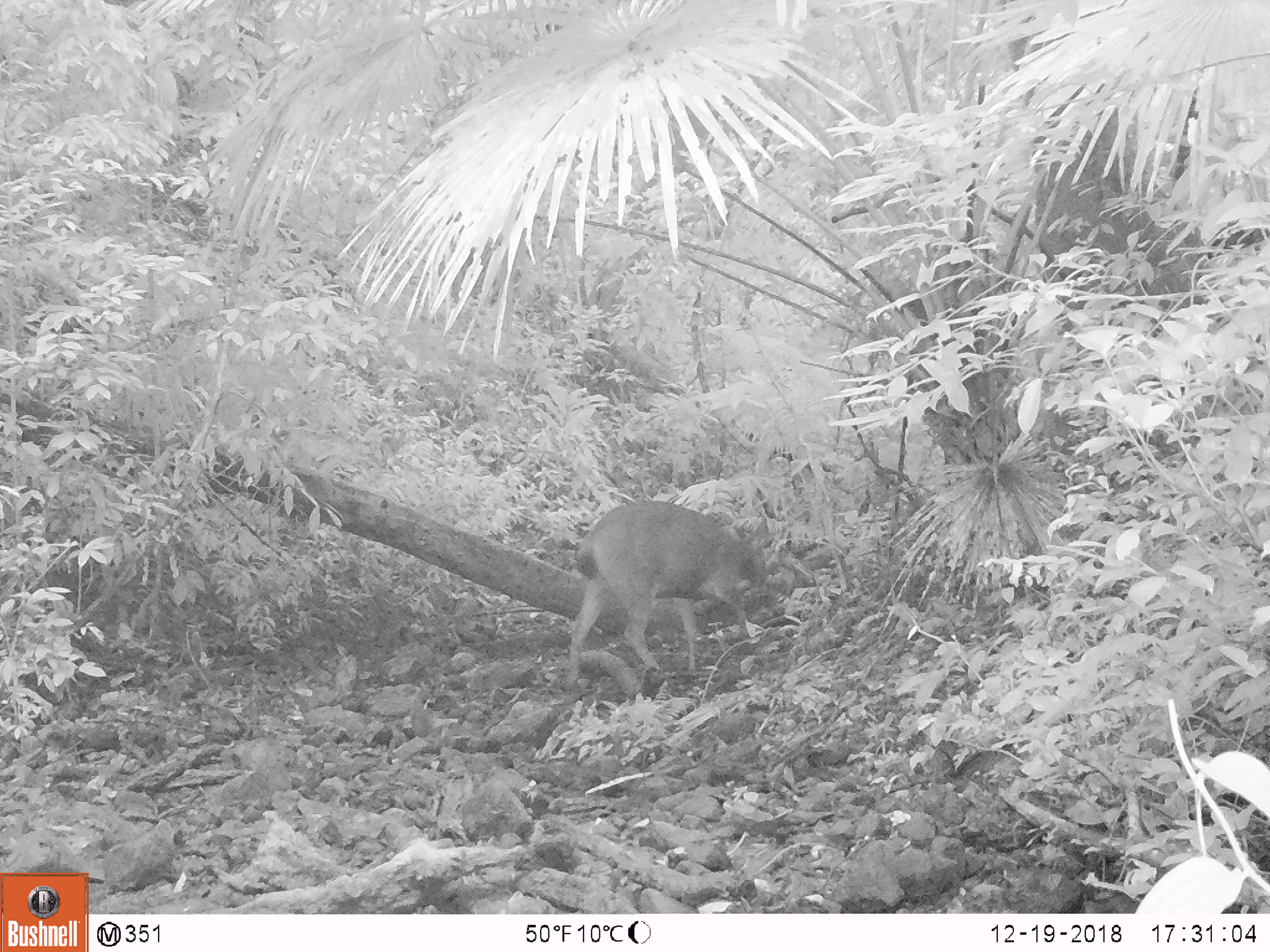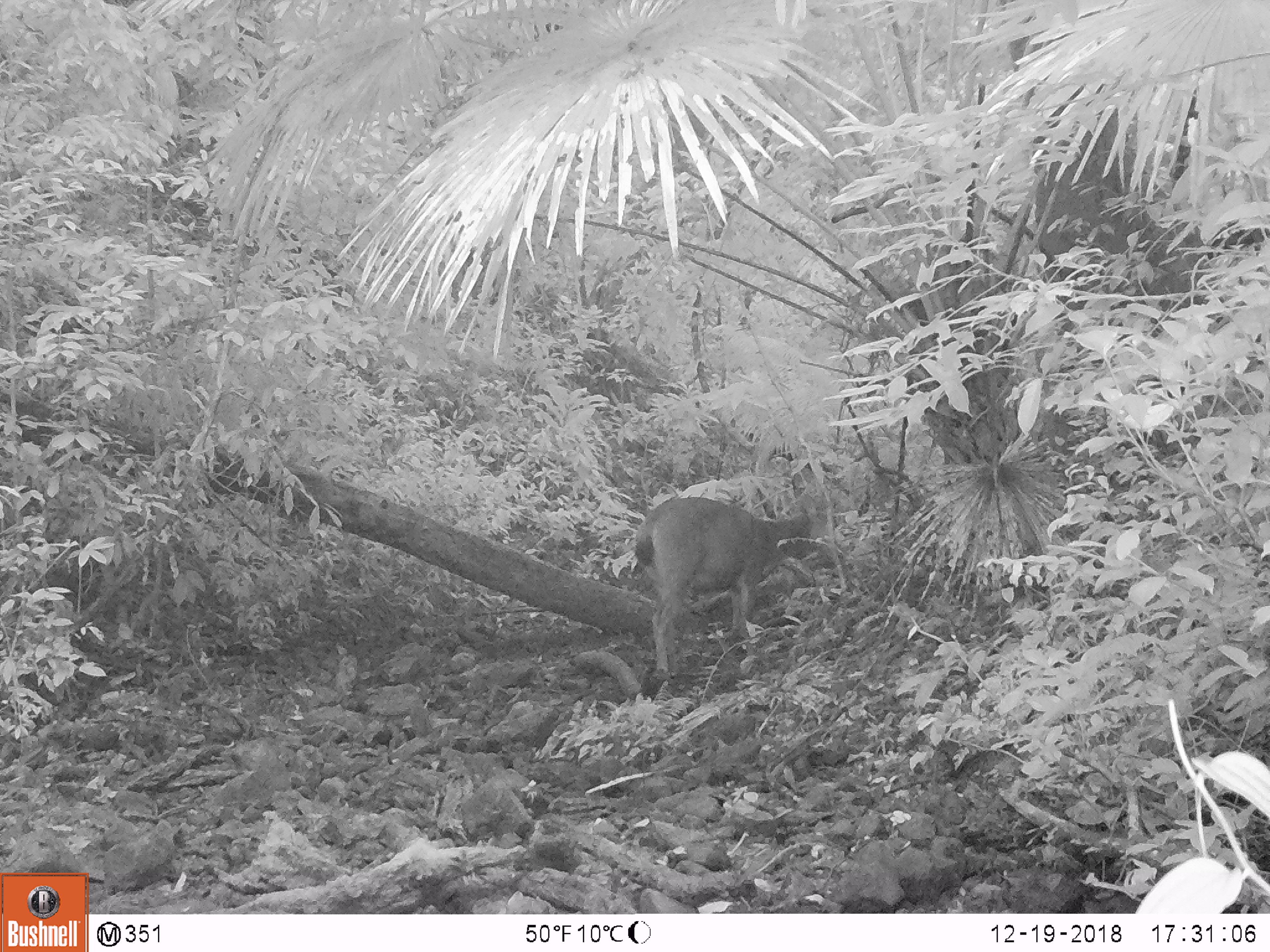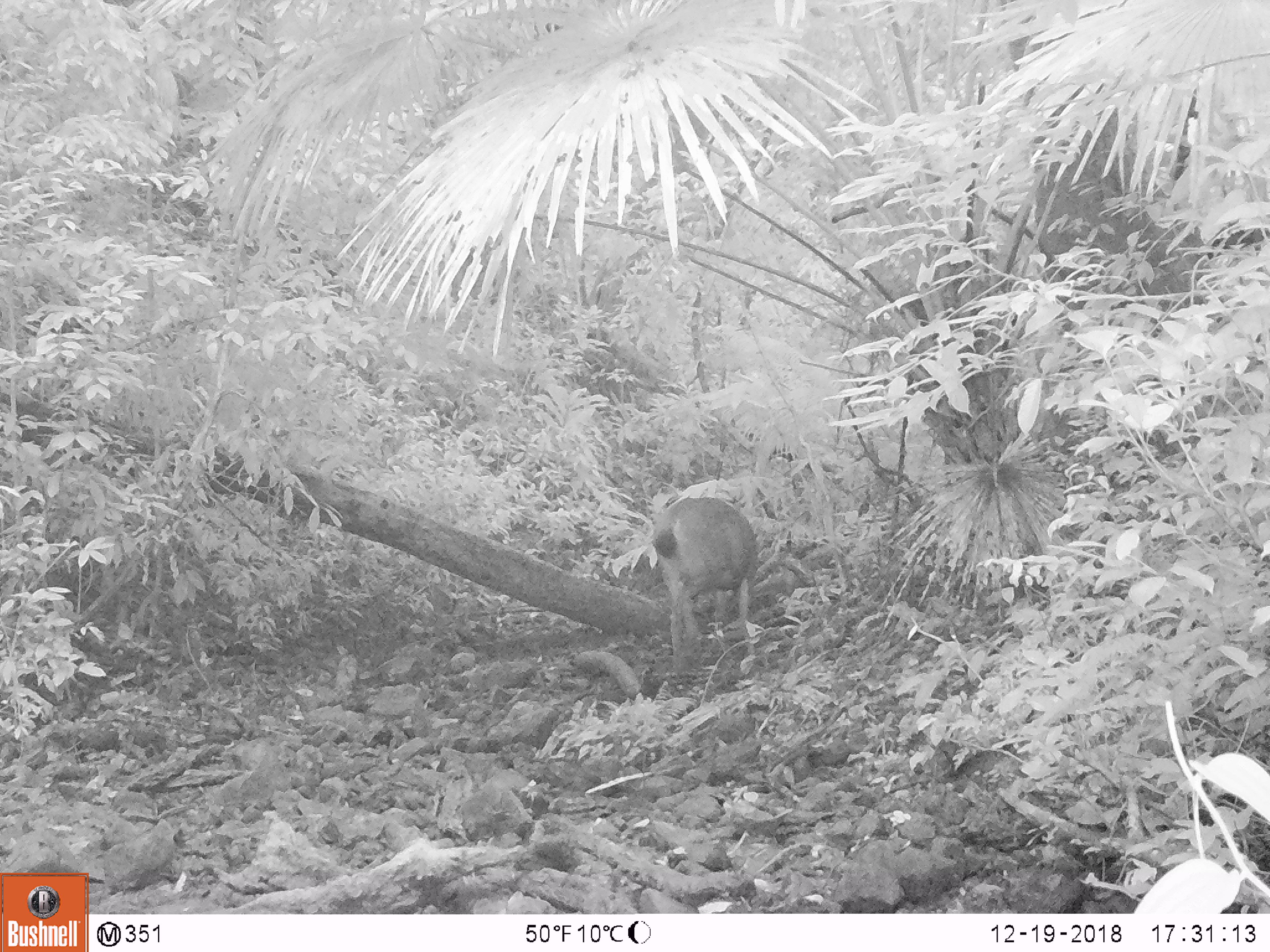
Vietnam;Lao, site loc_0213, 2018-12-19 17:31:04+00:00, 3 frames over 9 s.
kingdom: Animalia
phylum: Chordata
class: Mammalia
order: Artiodactyla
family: Cervidae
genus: Rusa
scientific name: Rusa unicolor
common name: sambar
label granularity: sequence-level